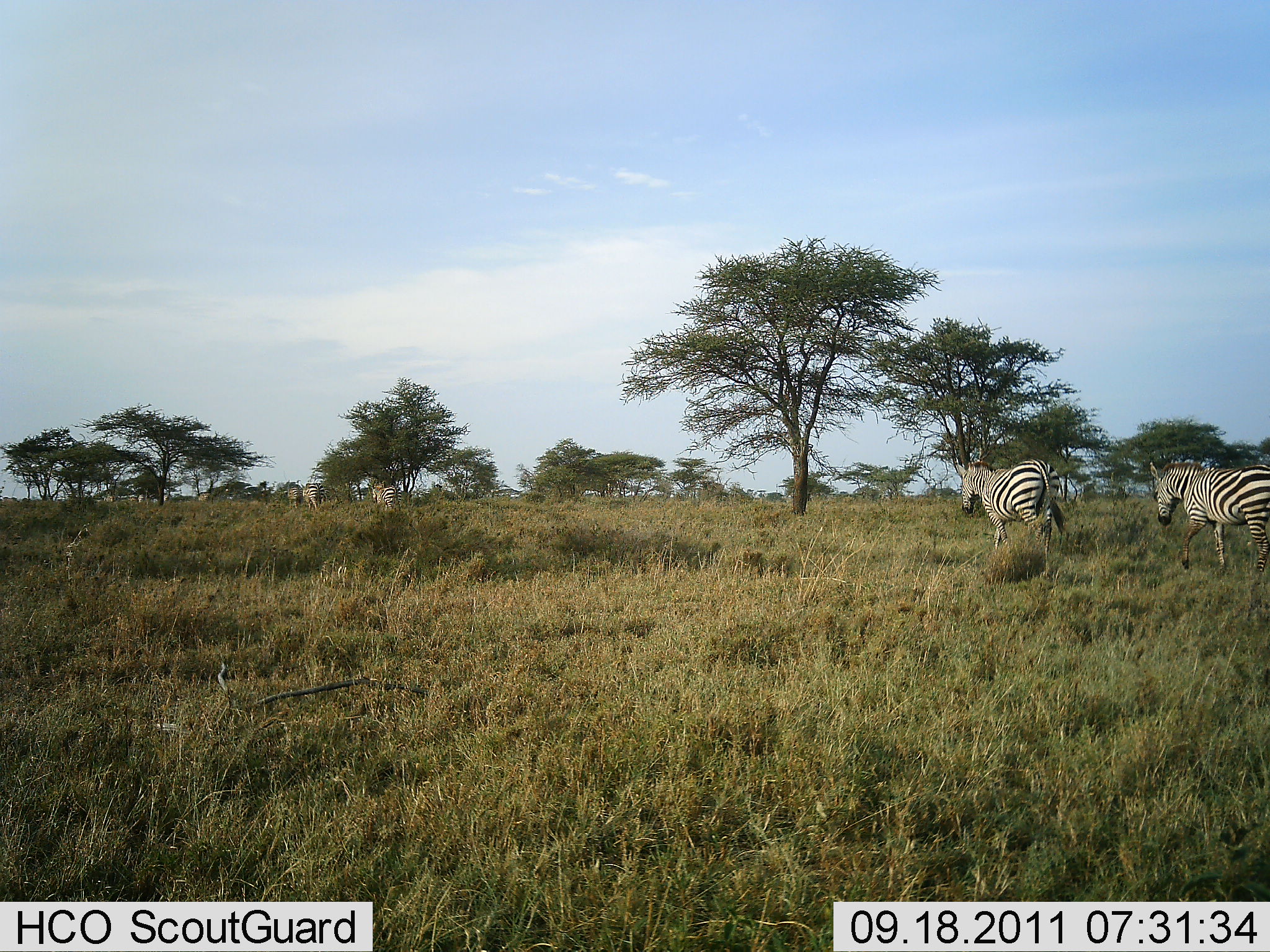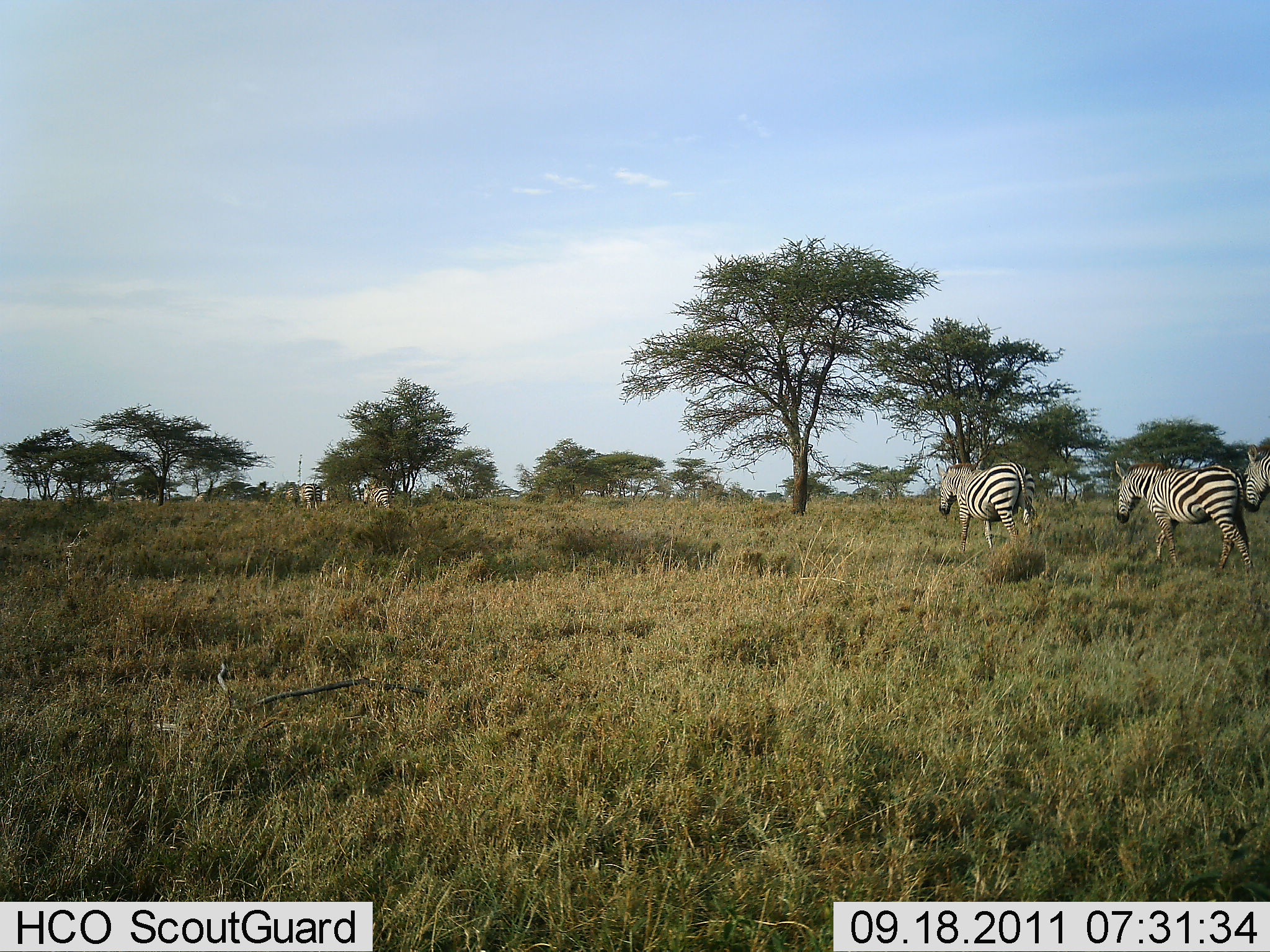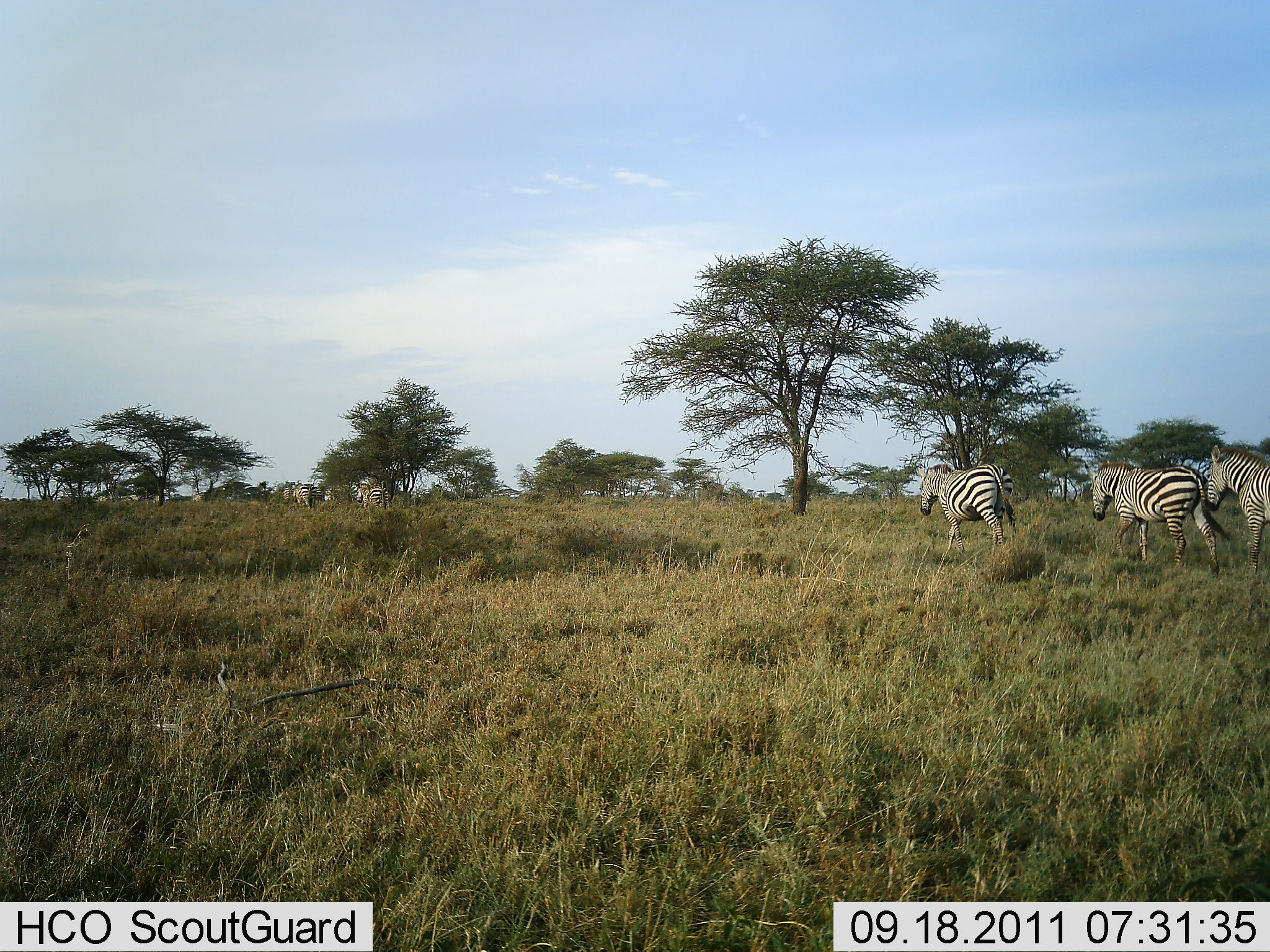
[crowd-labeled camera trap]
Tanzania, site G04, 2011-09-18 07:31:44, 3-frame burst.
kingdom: Animalia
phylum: Chordata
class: Mammalia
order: Perissodactyla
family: Equidae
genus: Equus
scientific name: Equus quagga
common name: plains zebra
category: zebra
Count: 8.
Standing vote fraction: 0%.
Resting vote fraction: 0%.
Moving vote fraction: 100%.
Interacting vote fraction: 0%.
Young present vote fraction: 0%.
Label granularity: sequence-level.